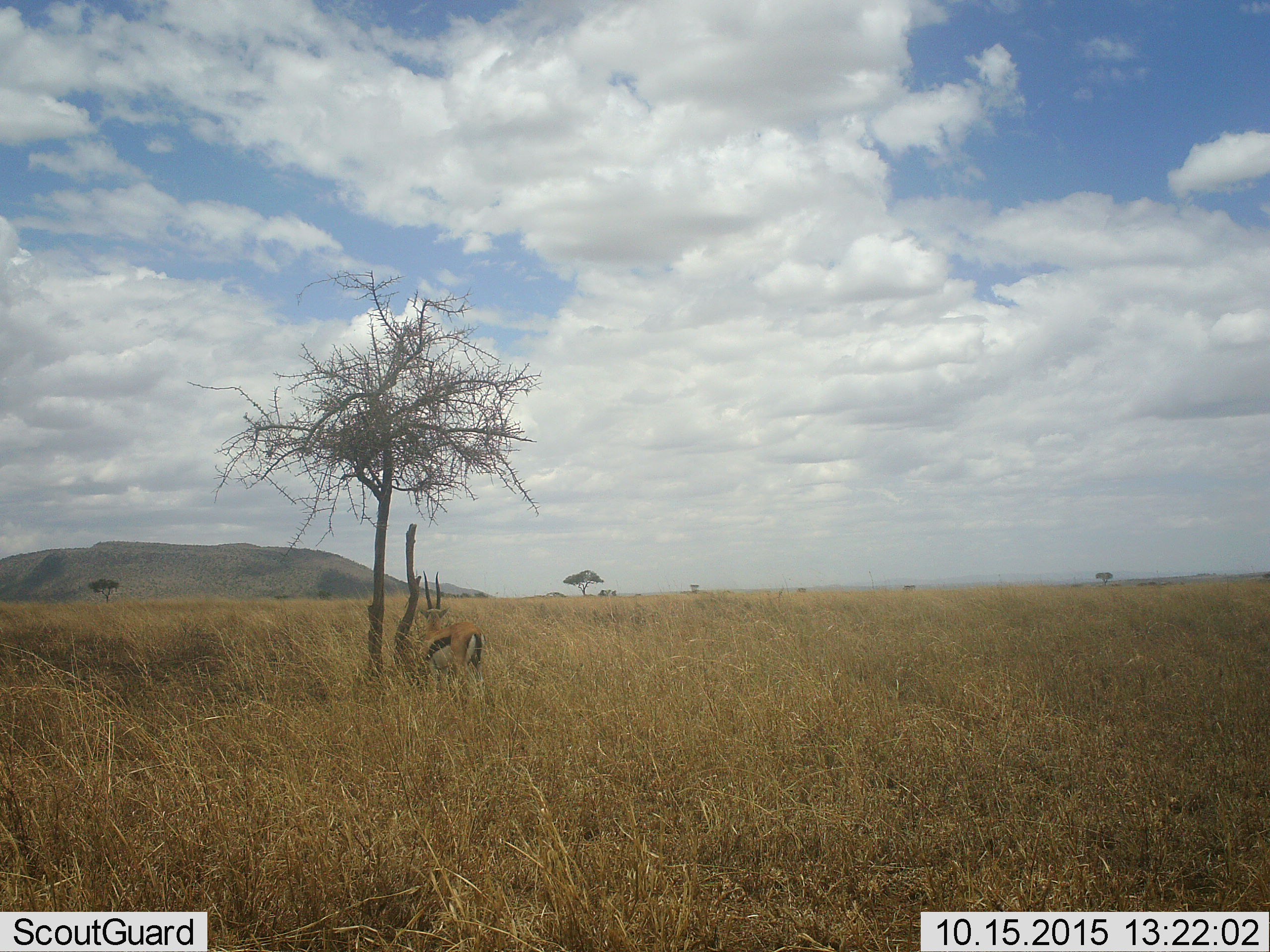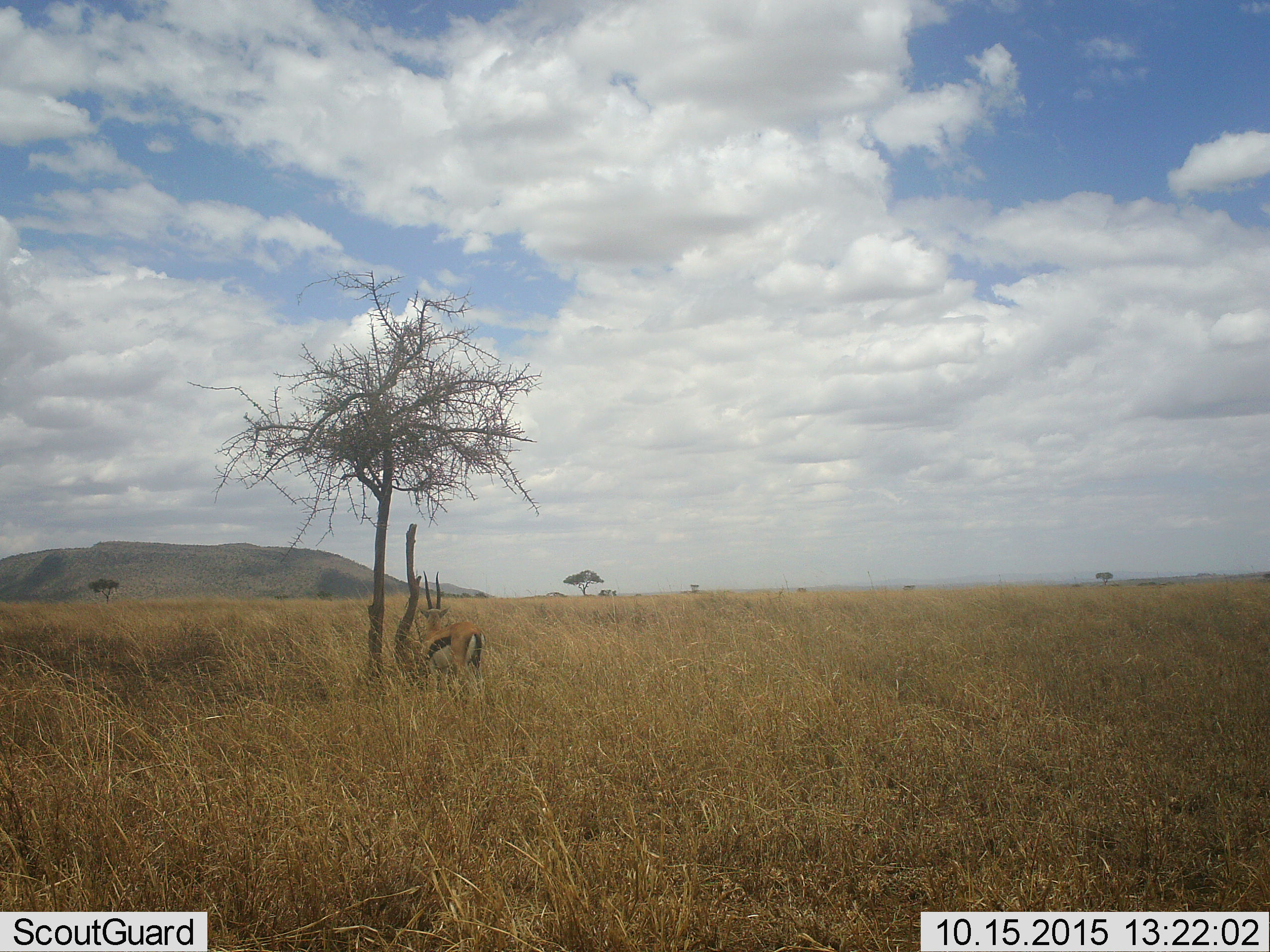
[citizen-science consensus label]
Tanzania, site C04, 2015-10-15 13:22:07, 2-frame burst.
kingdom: Animalia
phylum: Chordata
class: Mammalia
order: Artiodactyla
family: Bovidae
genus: Eudorcas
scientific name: Eudorcas thomsonii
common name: thomson's gazelle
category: gazellethomsons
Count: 1.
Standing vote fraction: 100%.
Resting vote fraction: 0%.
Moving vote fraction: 0%.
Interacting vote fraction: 0%.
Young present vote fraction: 0%.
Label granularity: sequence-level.